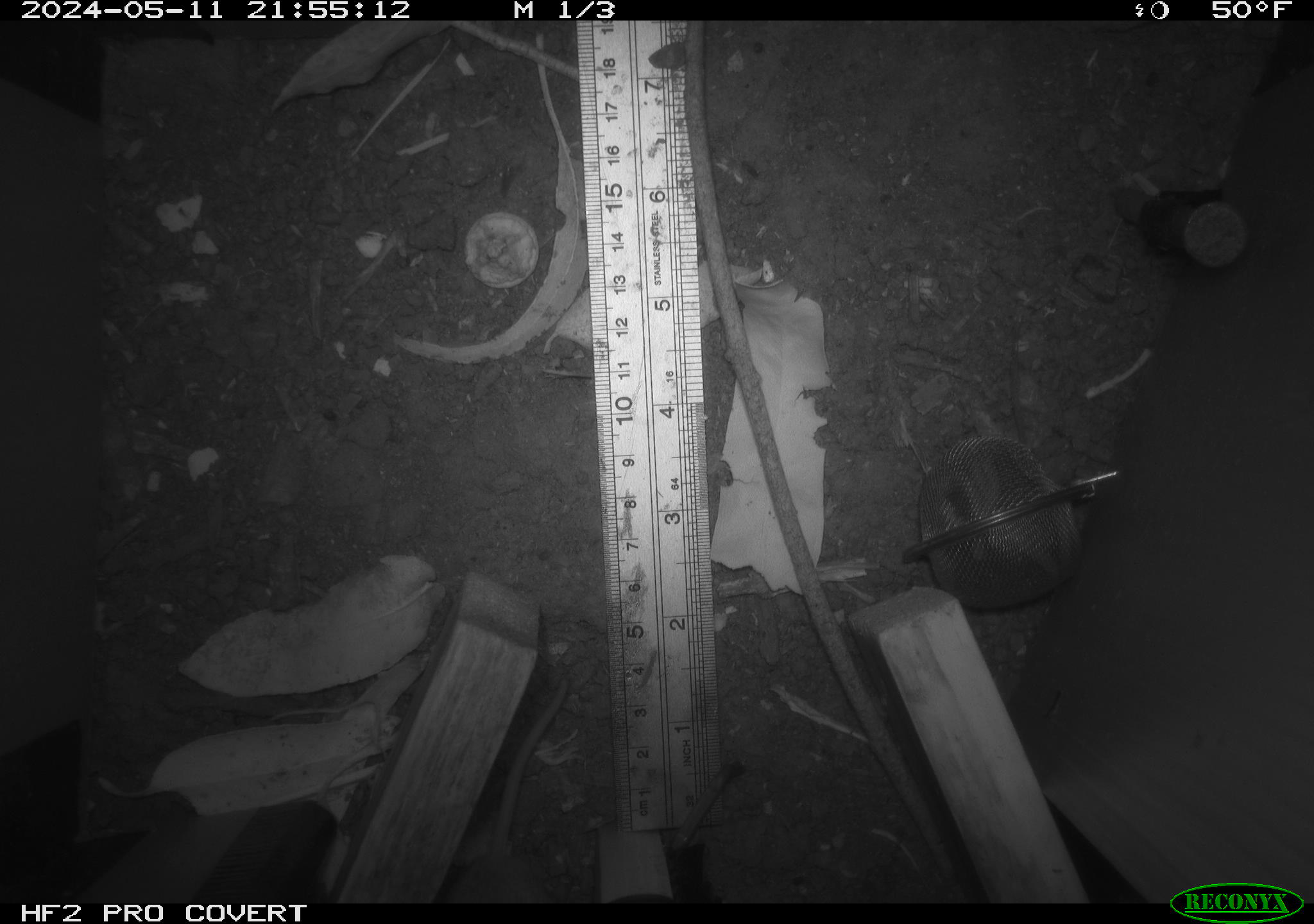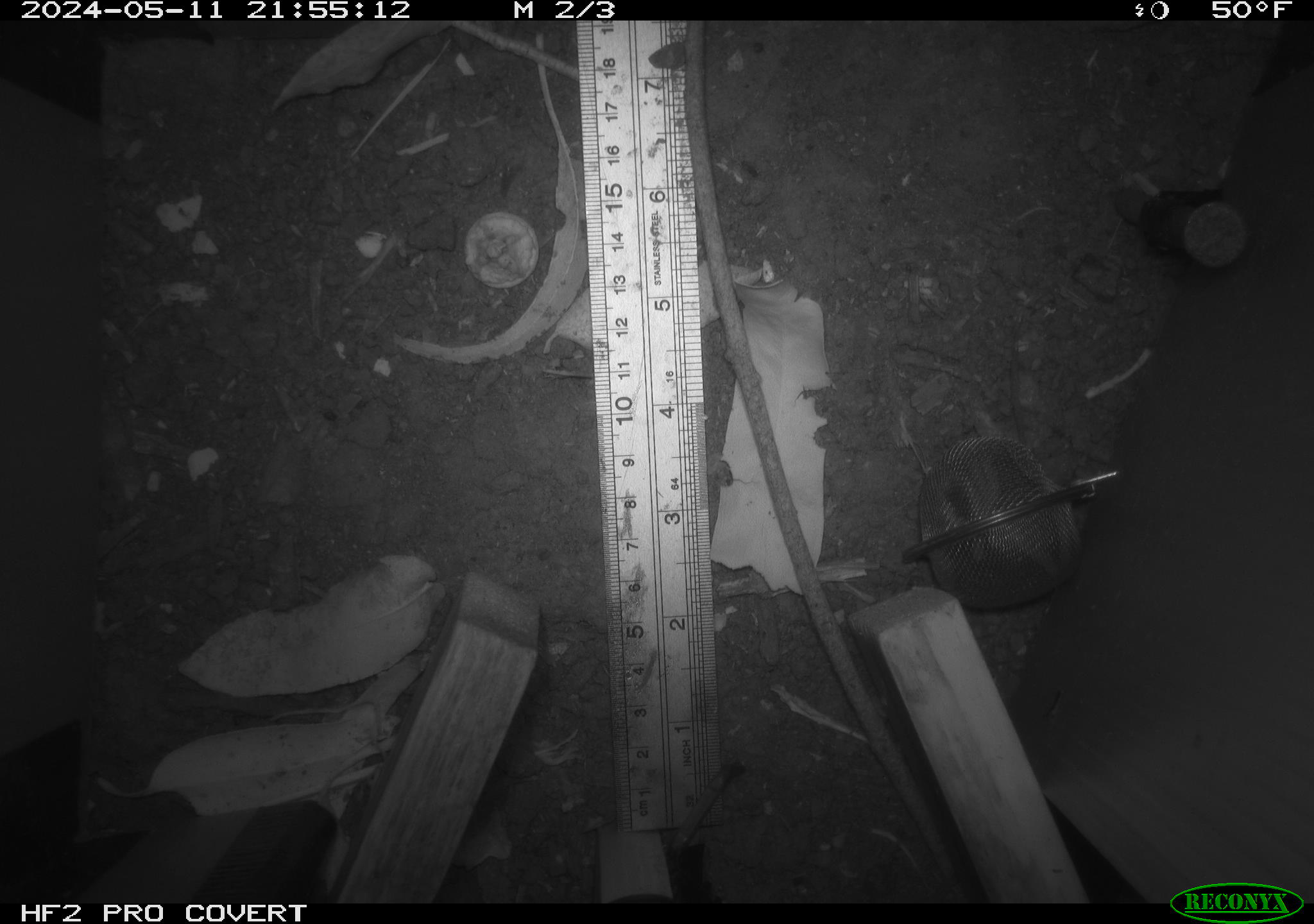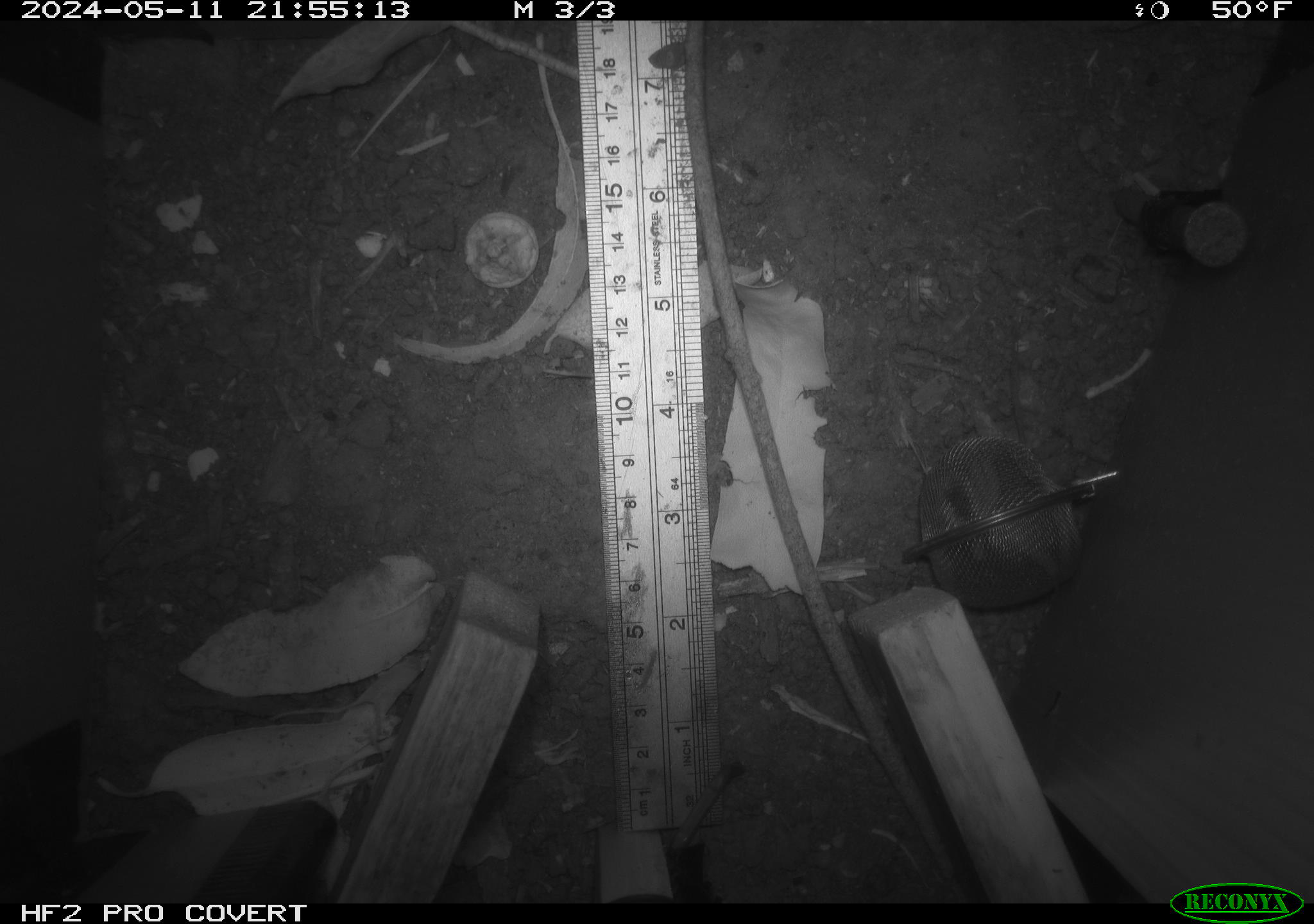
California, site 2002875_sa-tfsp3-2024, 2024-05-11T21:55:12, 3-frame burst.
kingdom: Animalia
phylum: Chordata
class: Mammalia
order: Rodentia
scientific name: Rodentia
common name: rodent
Rodent (Rodentia).